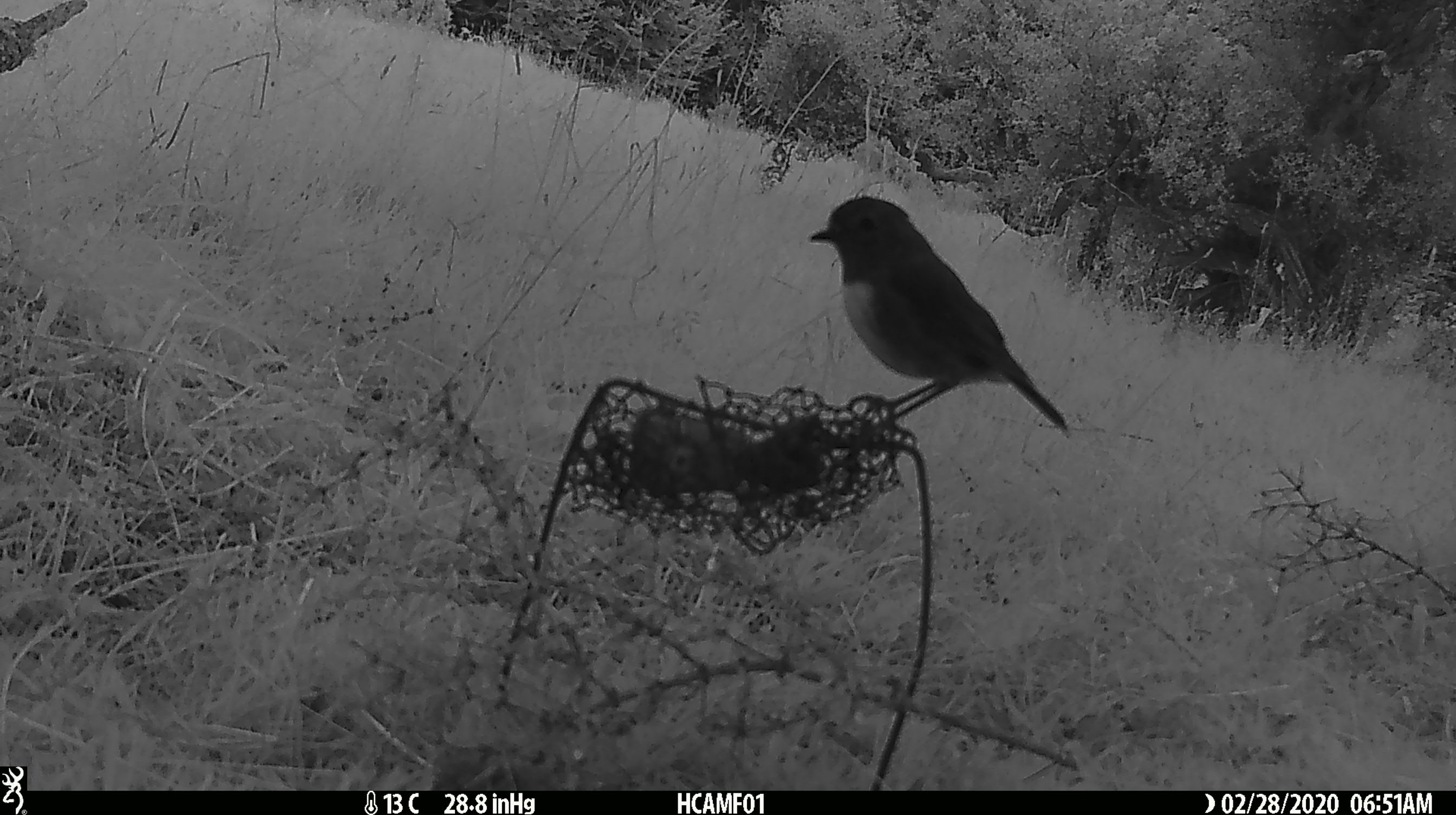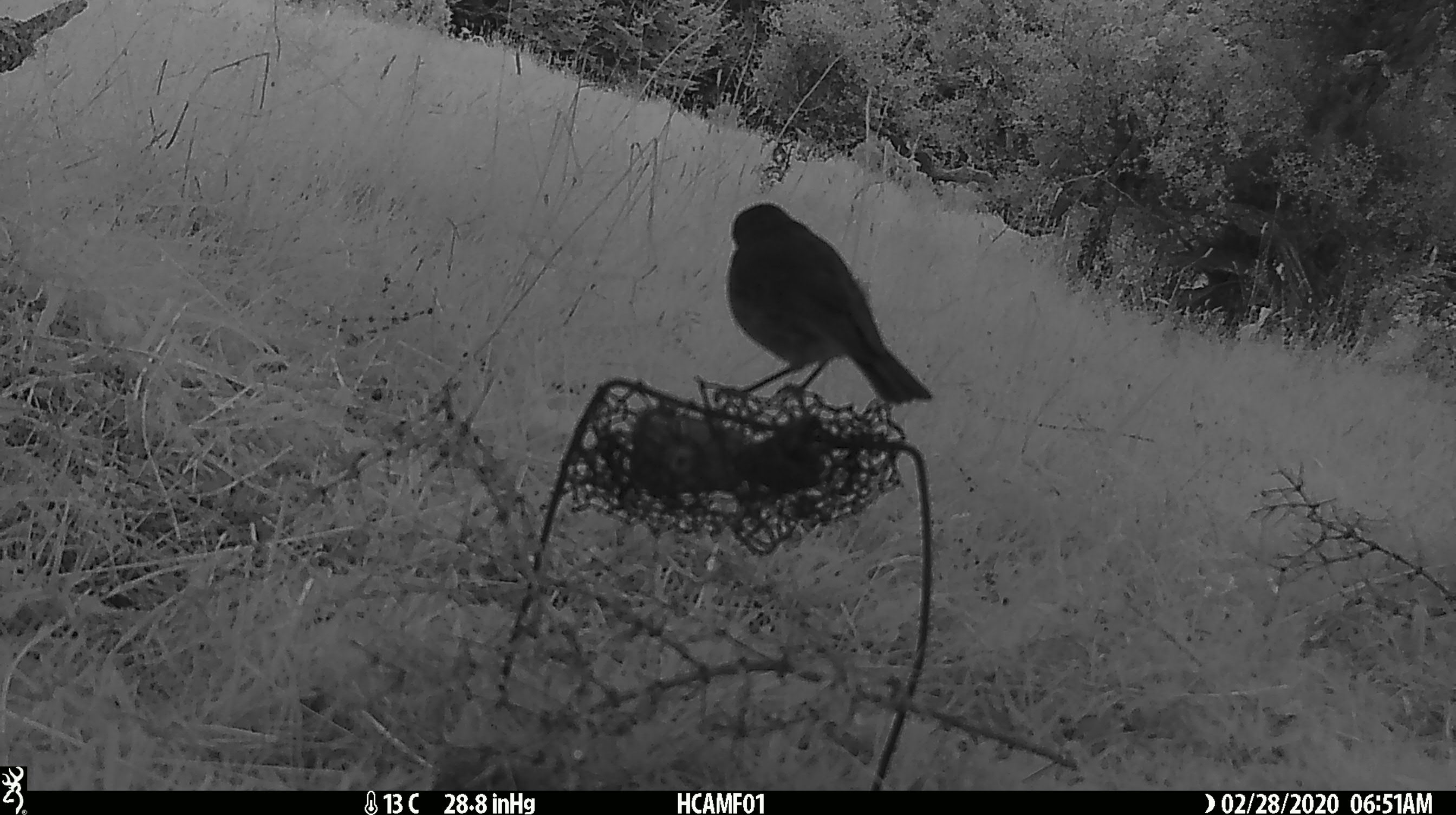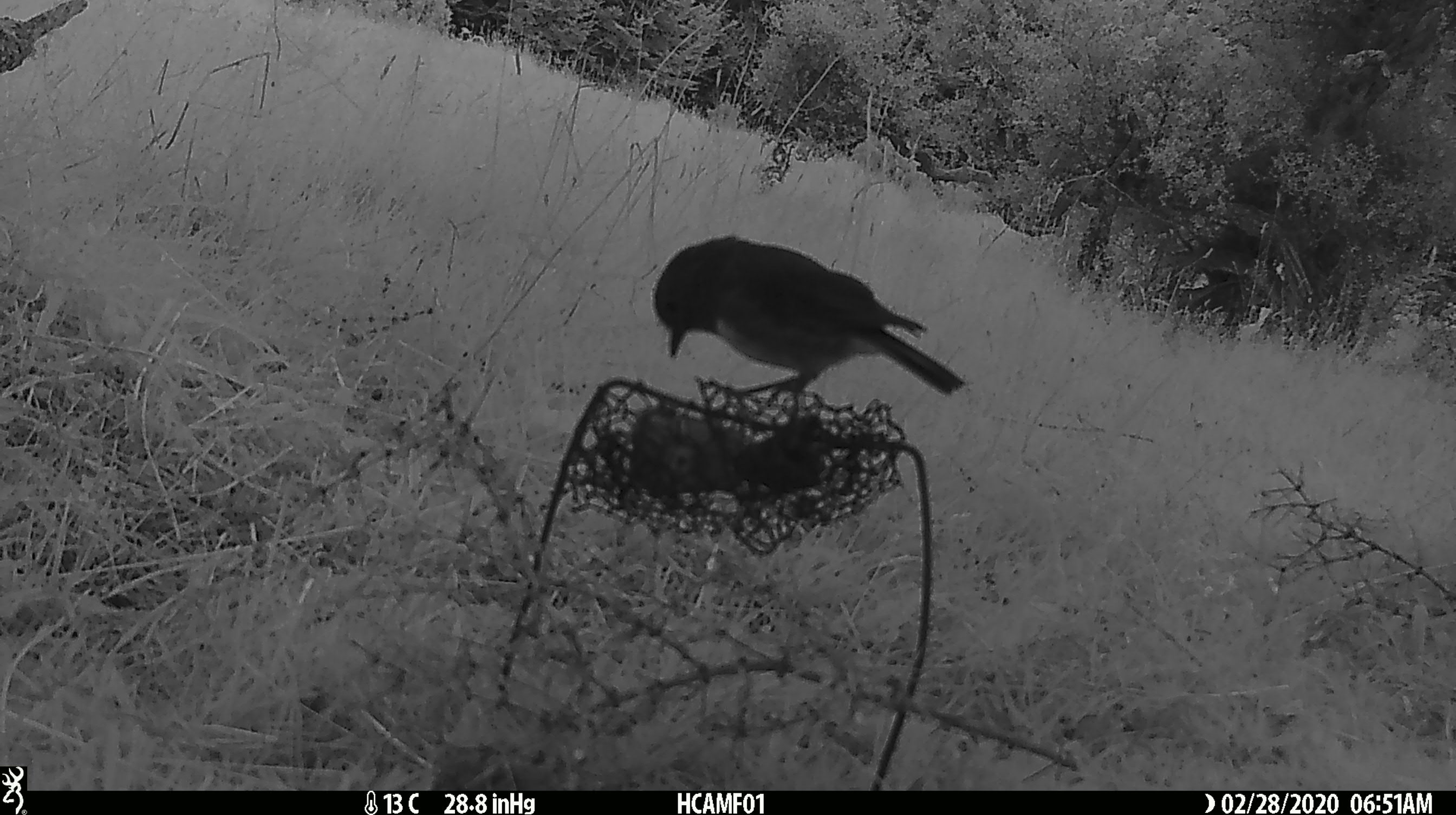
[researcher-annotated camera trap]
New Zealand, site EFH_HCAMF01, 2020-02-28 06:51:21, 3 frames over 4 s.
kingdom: Animalia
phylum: Chordata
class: Aves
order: Passeriformes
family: Petroicidae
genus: Petroica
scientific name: Petroica australis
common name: new zealand robin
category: robin